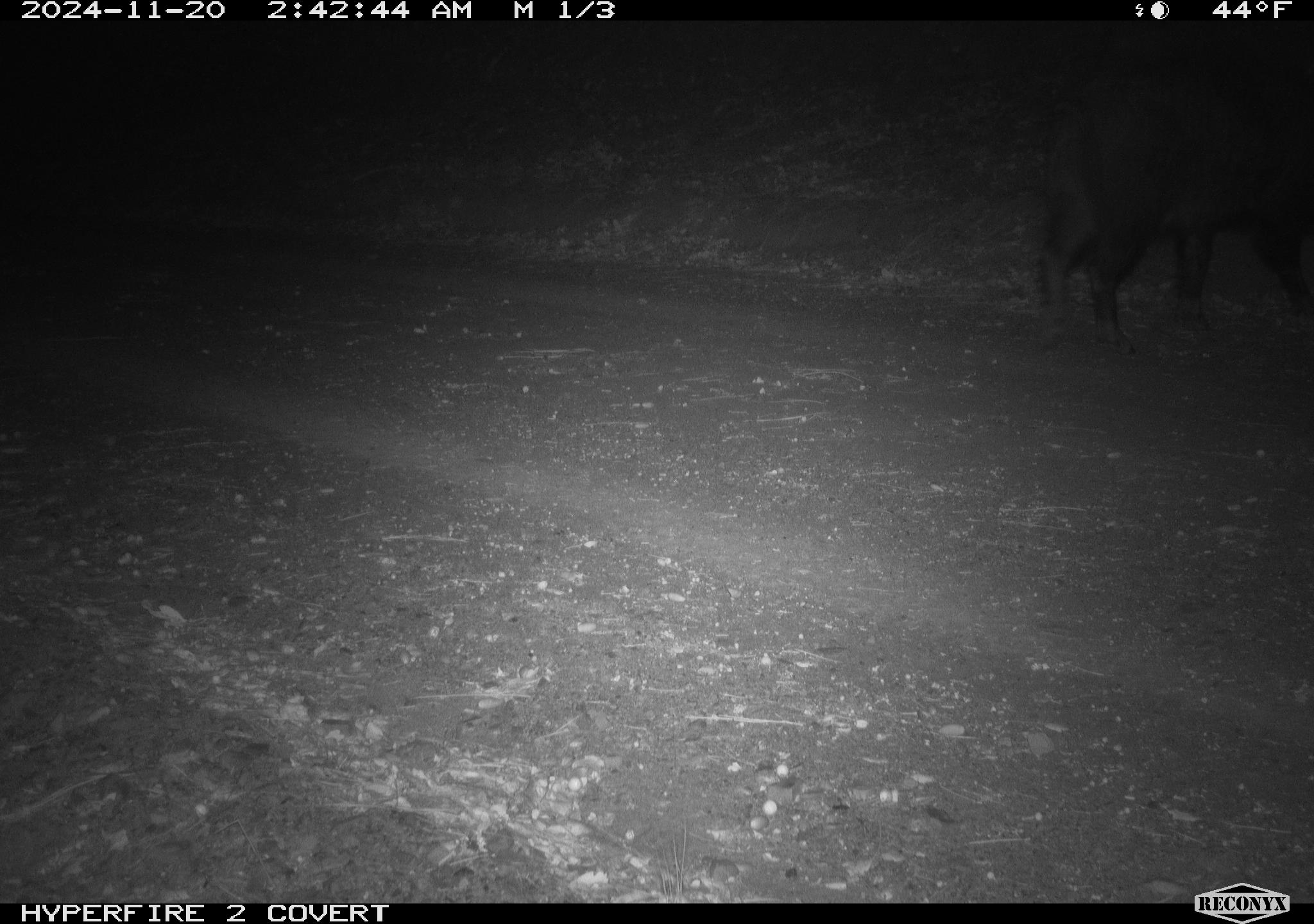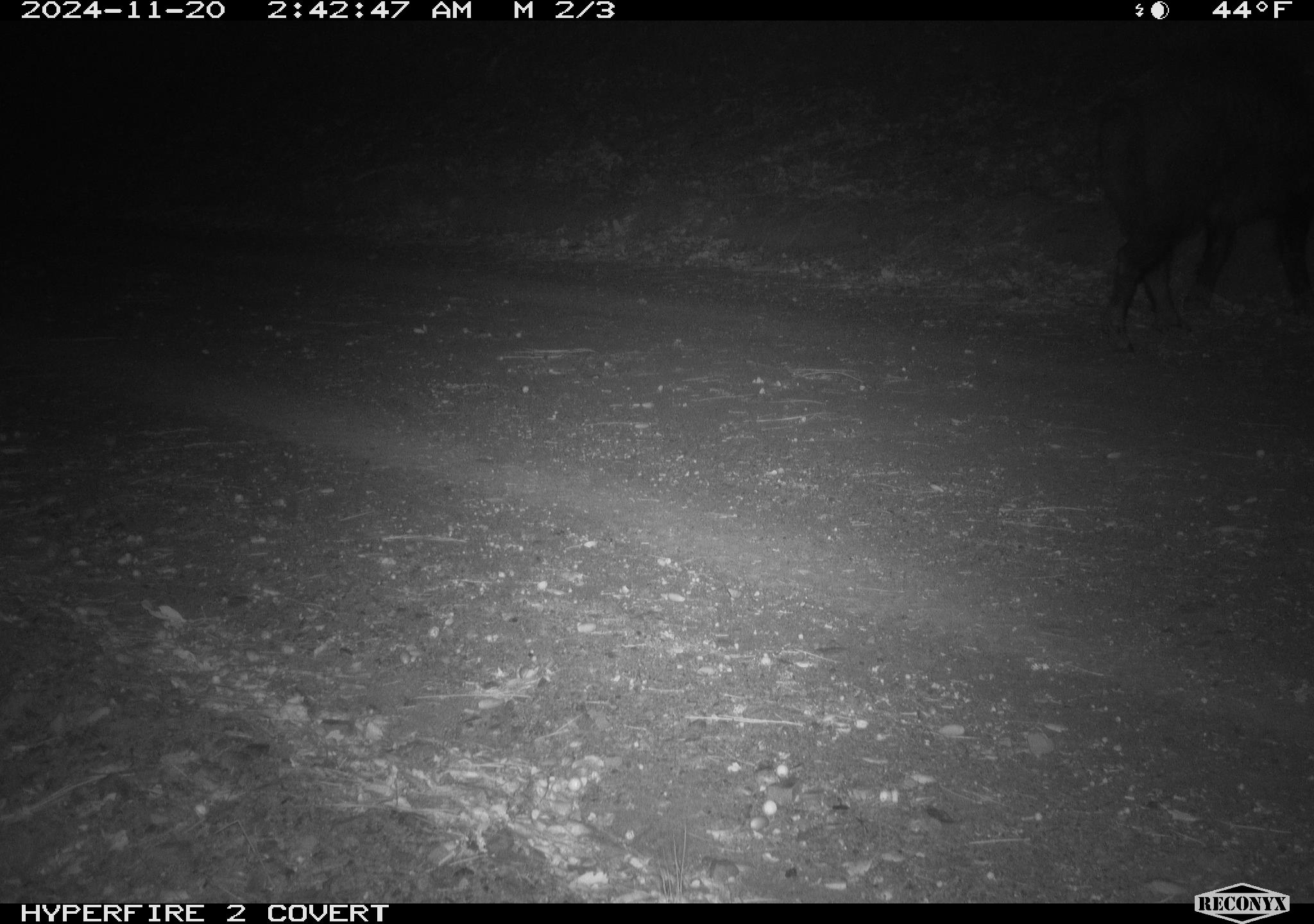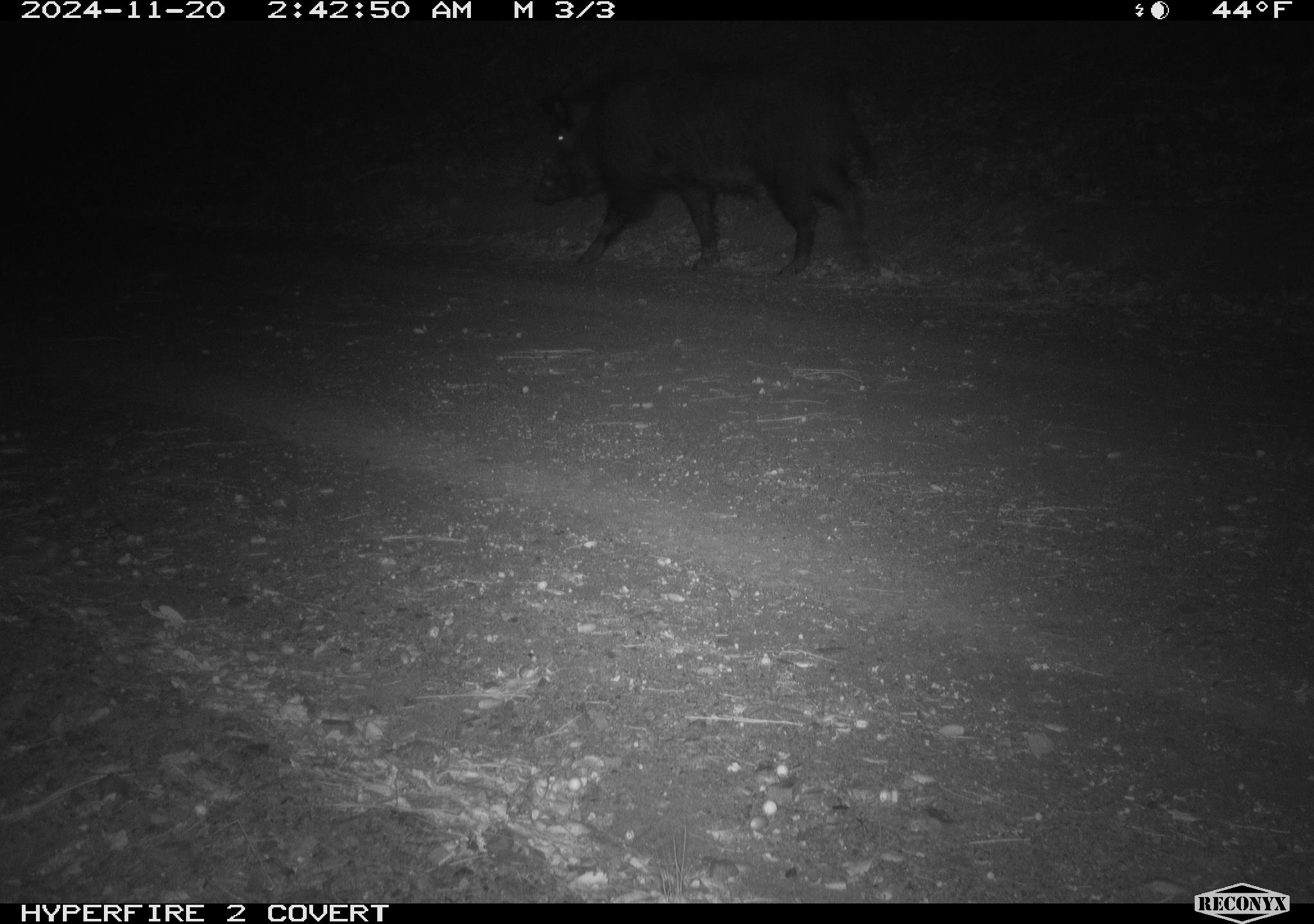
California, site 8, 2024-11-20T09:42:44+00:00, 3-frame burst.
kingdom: Animalia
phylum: Chordata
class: Mammalia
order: Artiodactyla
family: Suidae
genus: Sus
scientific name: Sus scrofa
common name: wild boar